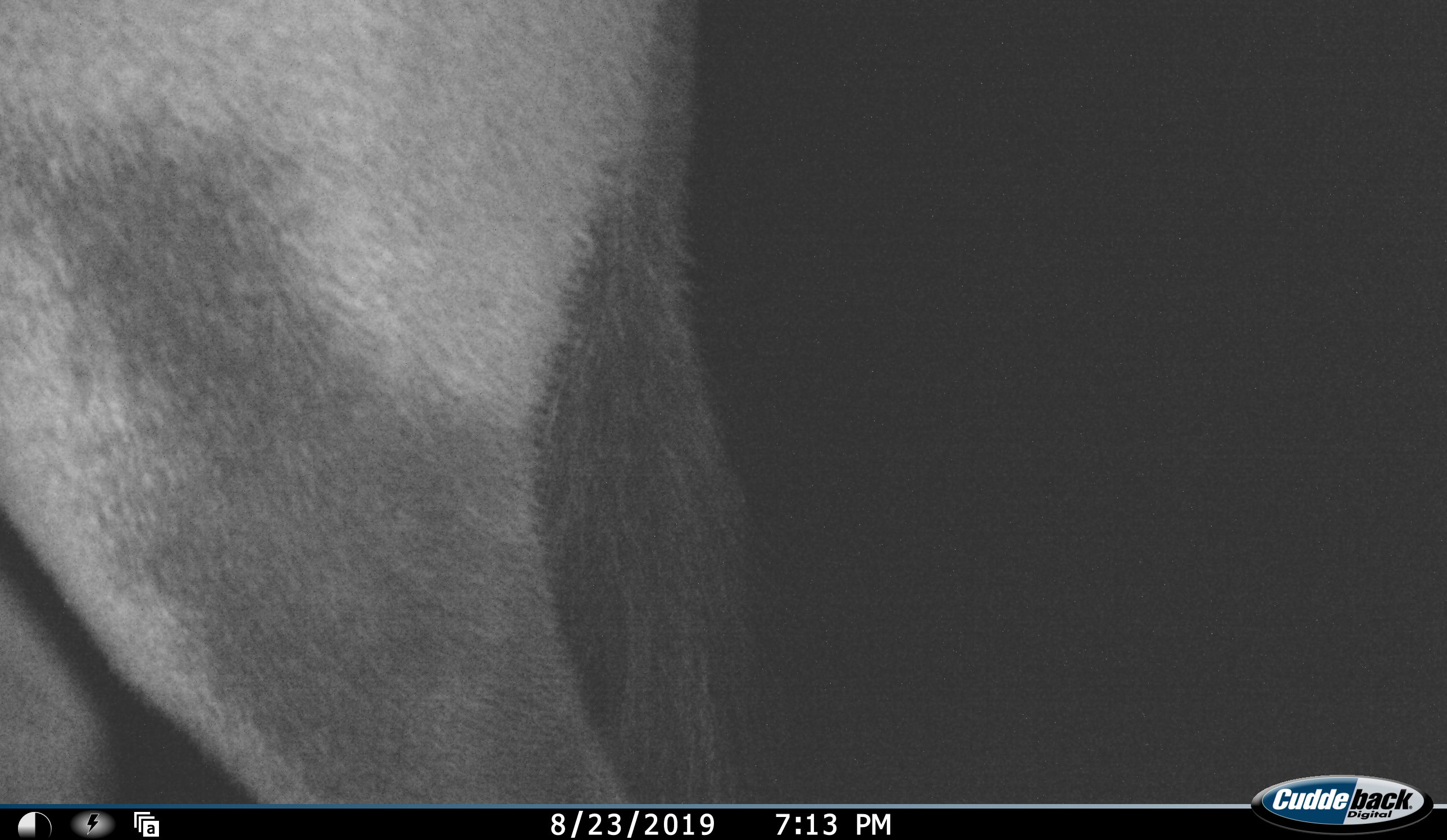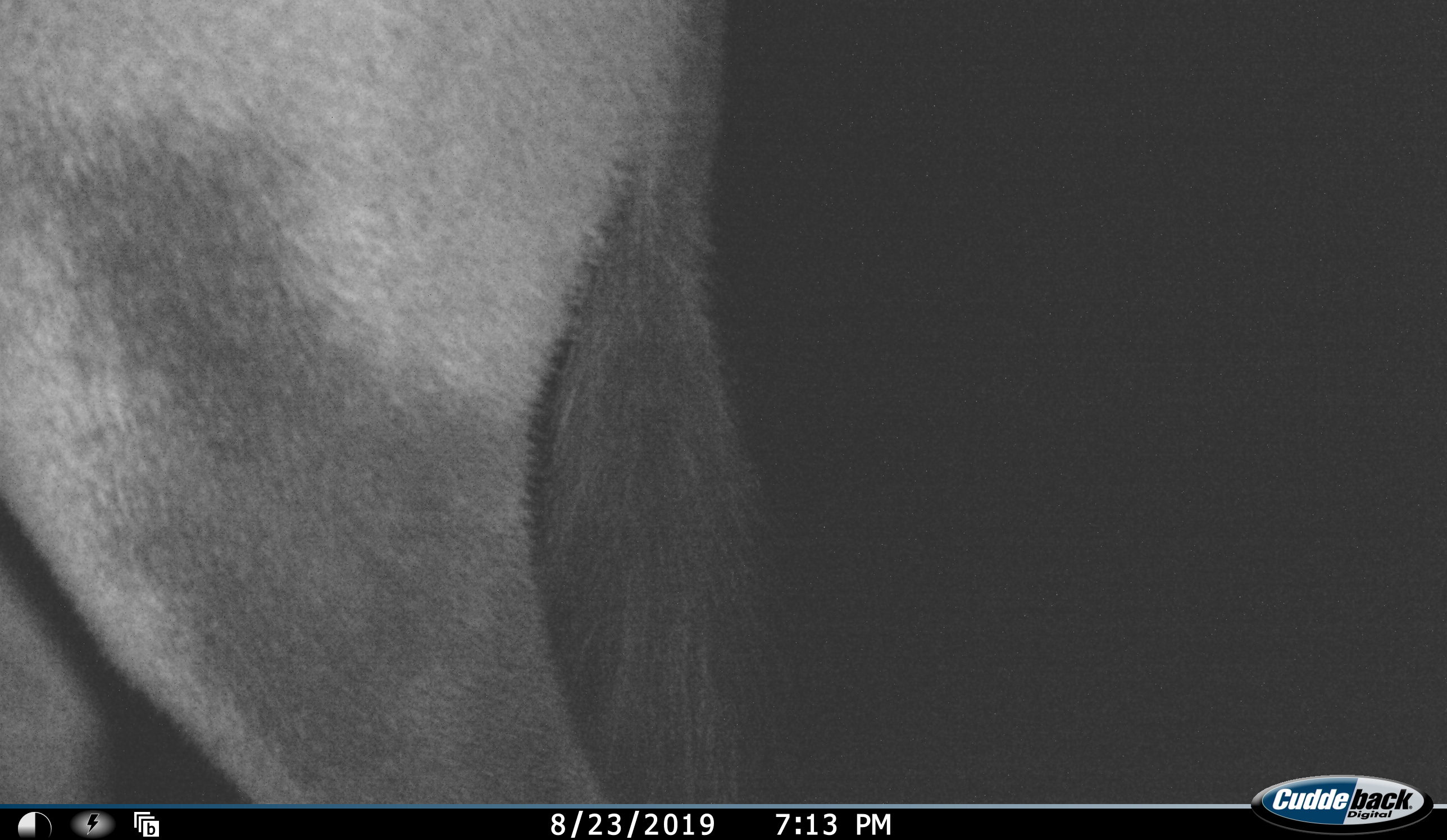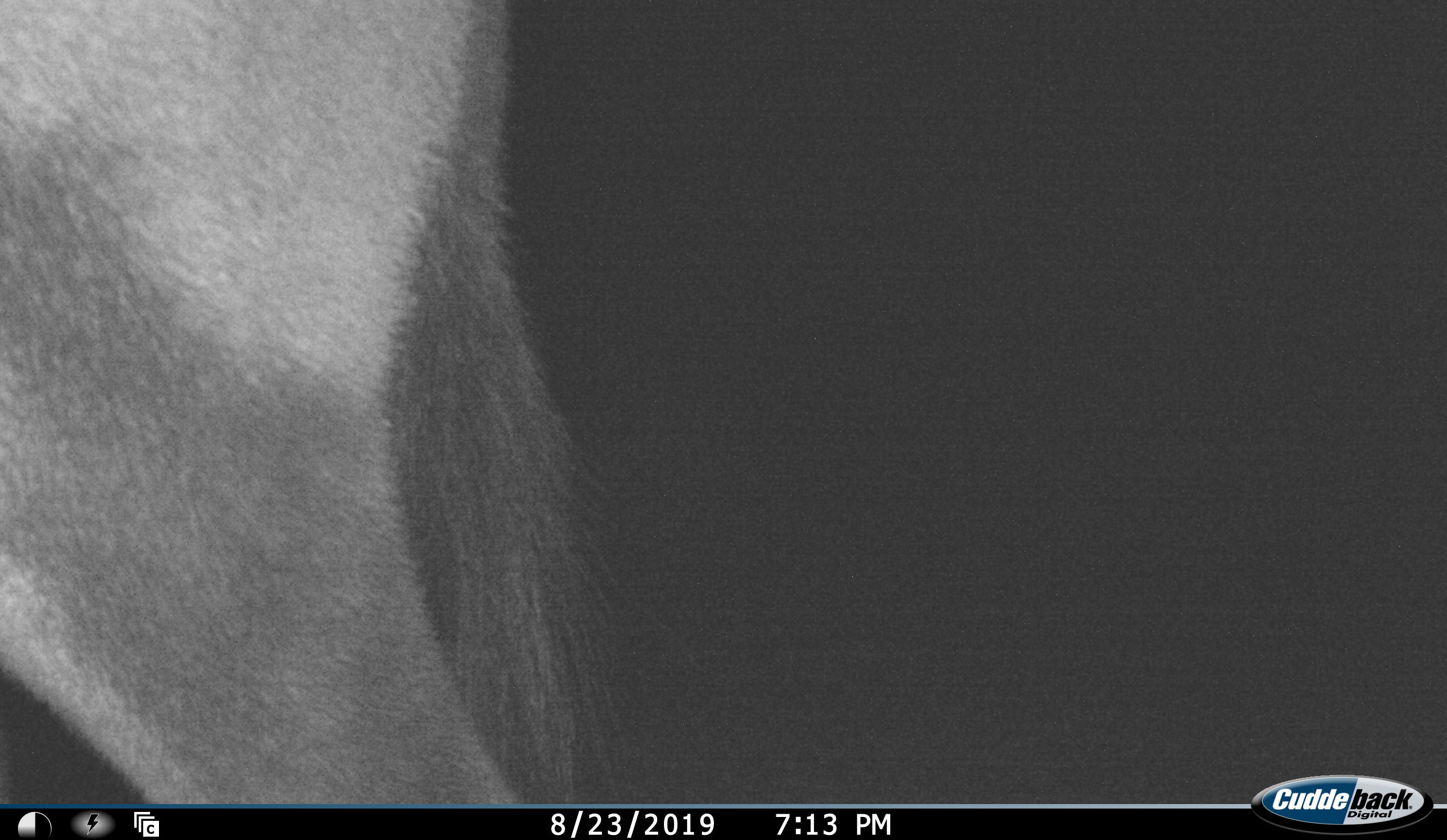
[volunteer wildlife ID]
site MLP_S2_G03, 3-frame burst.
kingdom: Animalia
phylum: Chordata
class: Mammalia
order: Artiodactyla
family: Bovidae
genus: Oryx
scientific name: Oryx gazella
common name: gemsbok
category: oryx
Oryx (gemsbok) (Oryx gazella), count 1. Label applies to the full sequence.